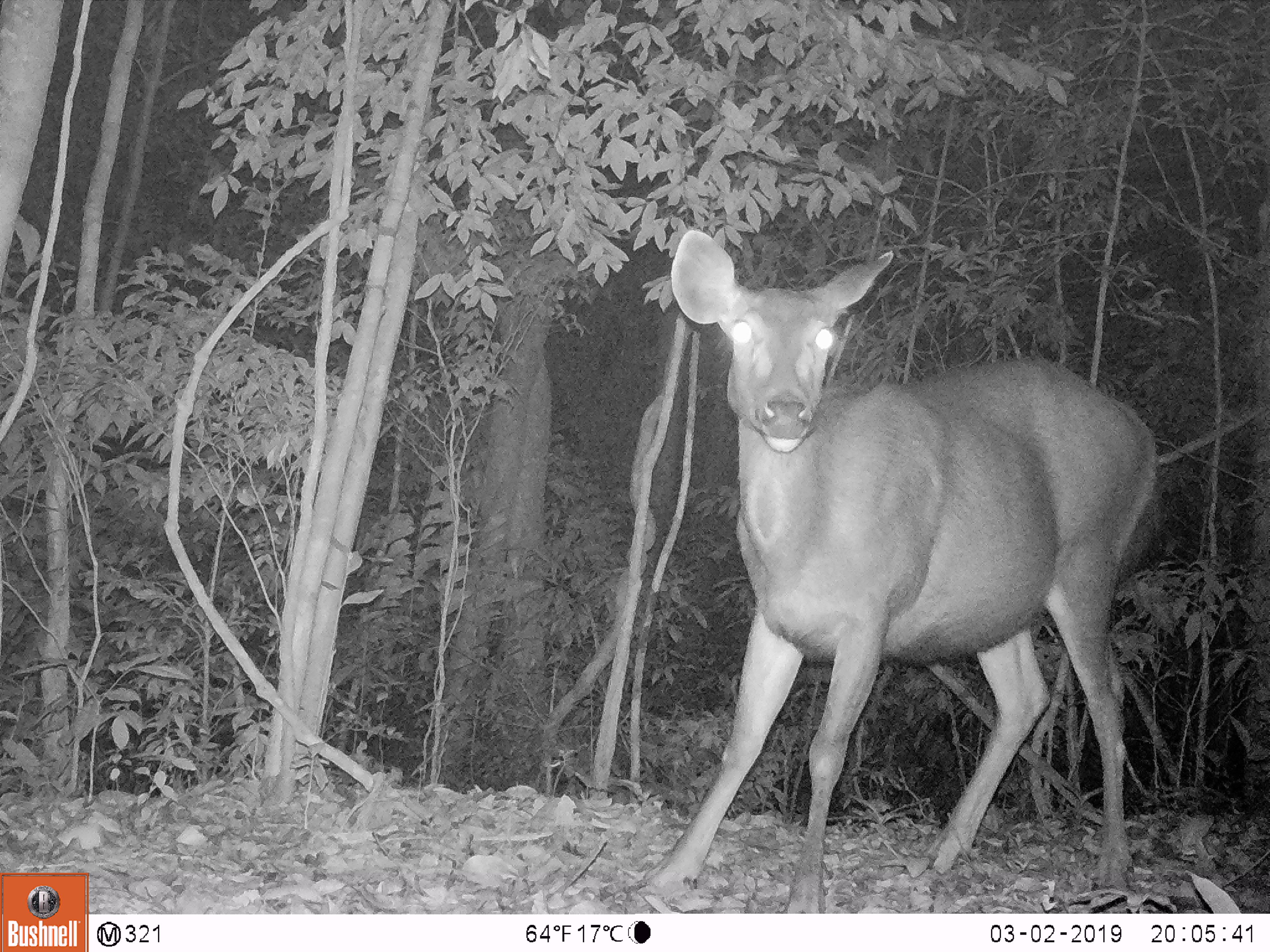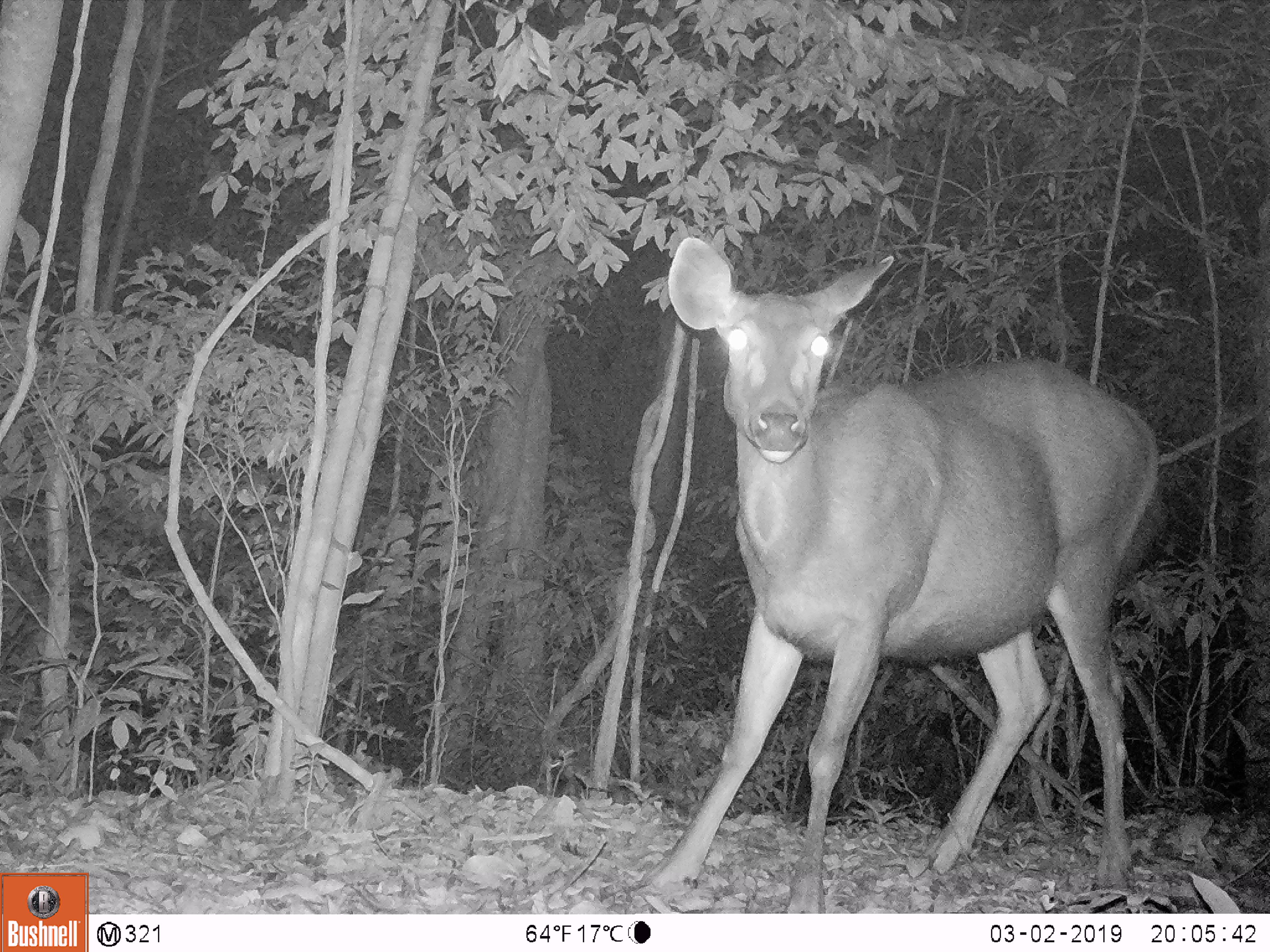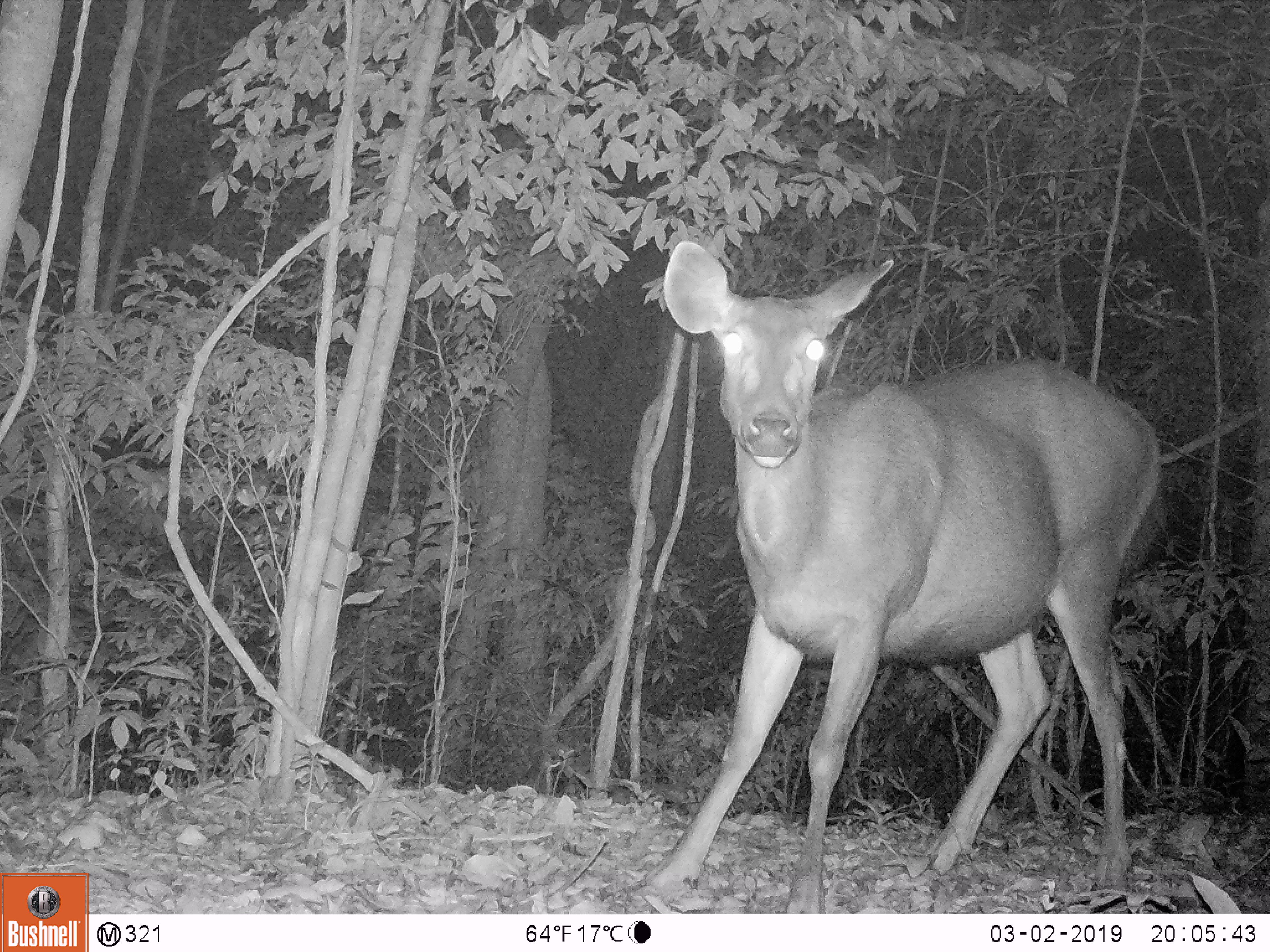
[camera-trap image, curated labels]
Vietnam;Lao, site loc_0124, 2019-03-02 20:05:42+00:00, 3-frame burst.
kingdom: Animalia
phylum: Chordata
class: Mammalia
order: Artiodactyla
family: Cervidae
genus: Rusa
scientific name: Rusa unicolor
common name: sambar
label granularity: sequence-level